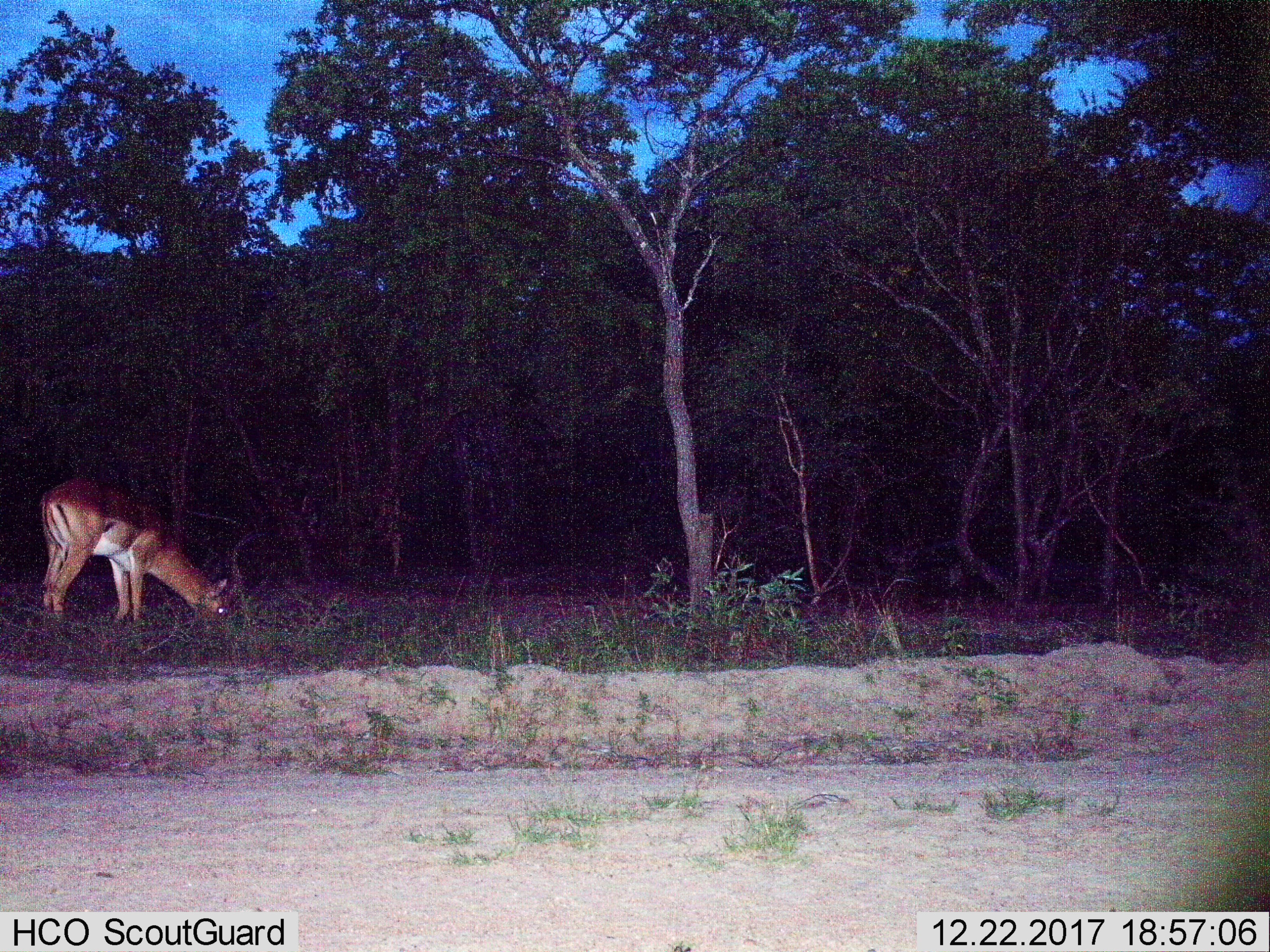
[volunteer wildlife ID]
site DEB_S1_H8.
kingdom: Animalia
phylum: Chordata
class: Mammalia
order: Artiodactyla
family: Bovidae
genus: Aepyceros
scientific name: Aepyceros melampus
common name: impala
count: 1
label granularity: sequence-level